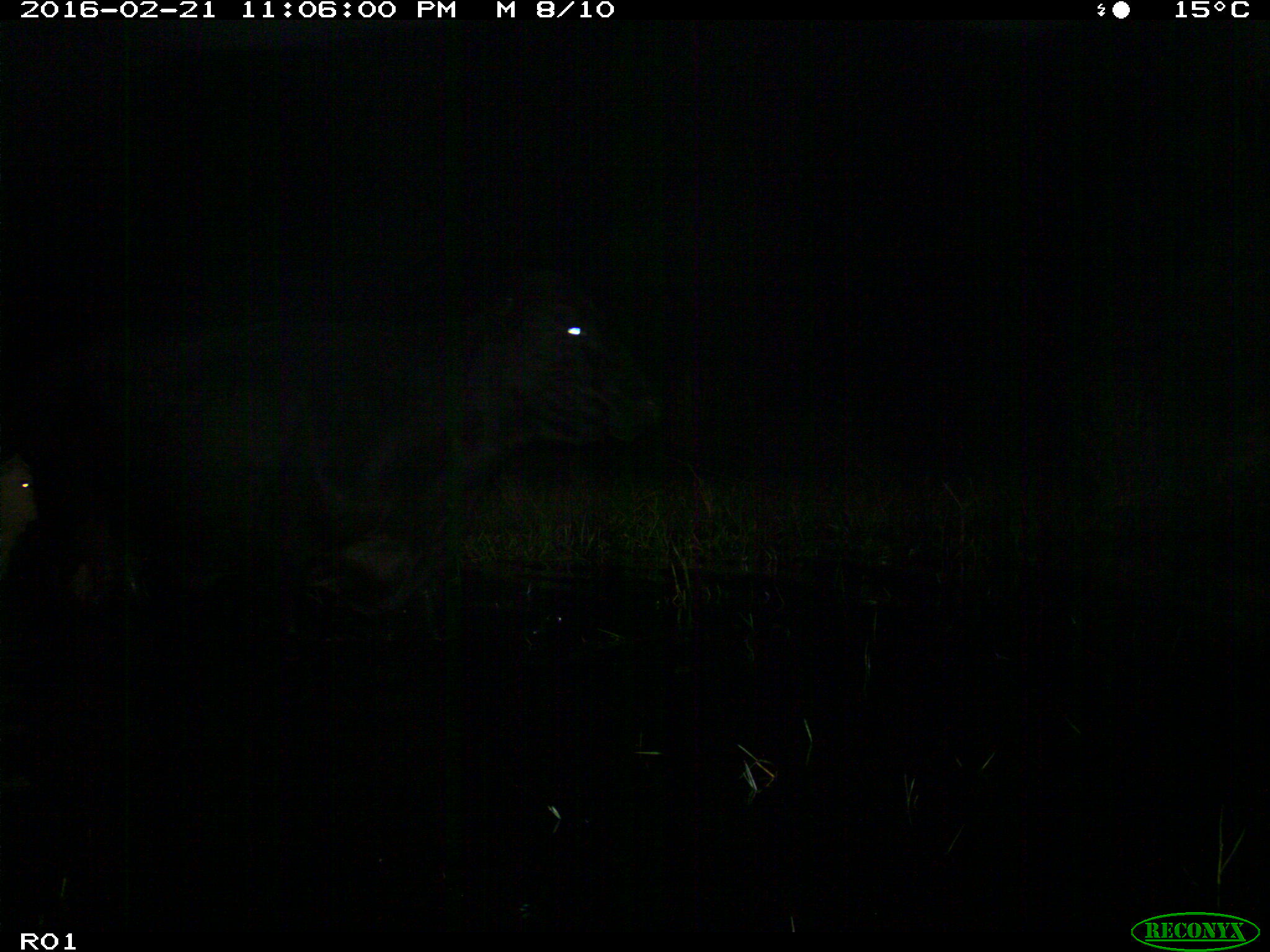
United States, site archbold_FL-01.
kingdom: Animalia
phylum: Chordata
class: Mammalia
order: Artiodactyla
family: Bovidae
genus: Bos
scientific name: Bos taurus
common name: domestic cow